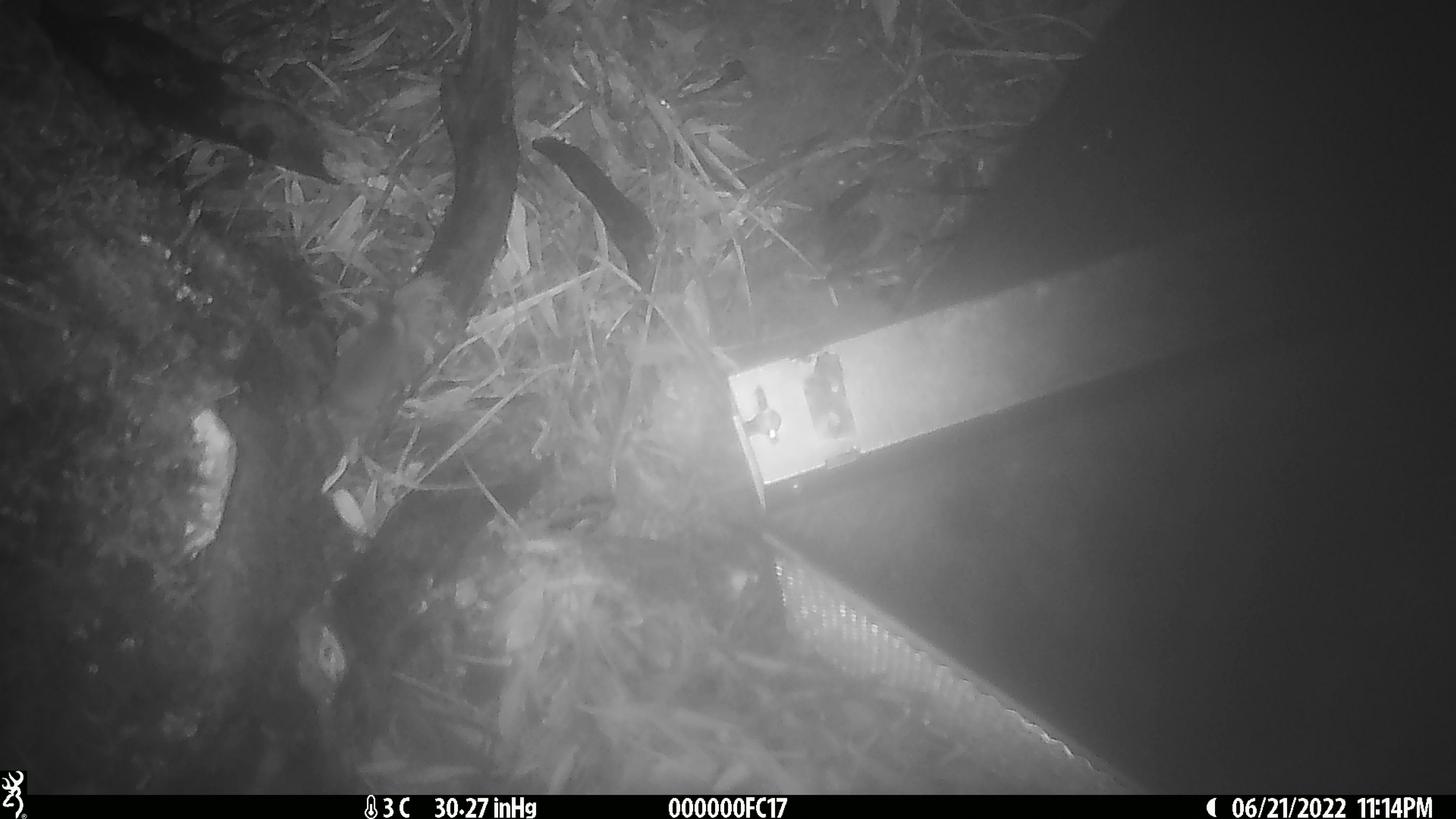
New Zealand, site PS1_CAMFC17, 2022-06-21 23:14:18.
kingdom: Animalia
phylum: Chordata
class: Mammalia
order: Rodentia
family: Muridae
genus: Mus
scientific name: Mus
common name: mouse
Mouse (Mus).